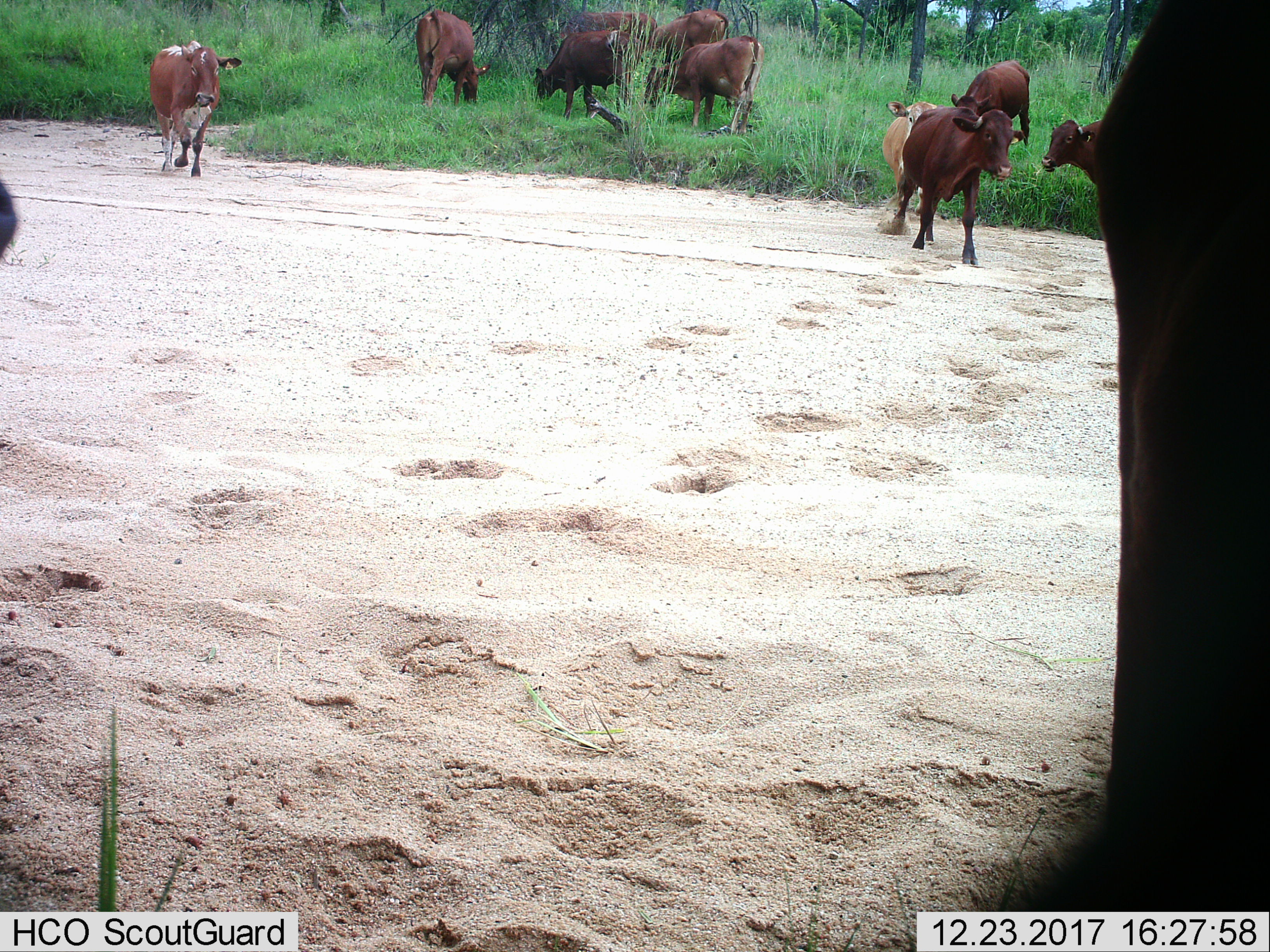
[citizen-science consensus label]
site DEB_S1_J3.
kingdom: Animalia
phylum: Chordata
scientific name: Vertebrata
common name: domestic animal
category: domesticanimal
Domesticanimal (domestic animal) (Vertebrata), count 11-50. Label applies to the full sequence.